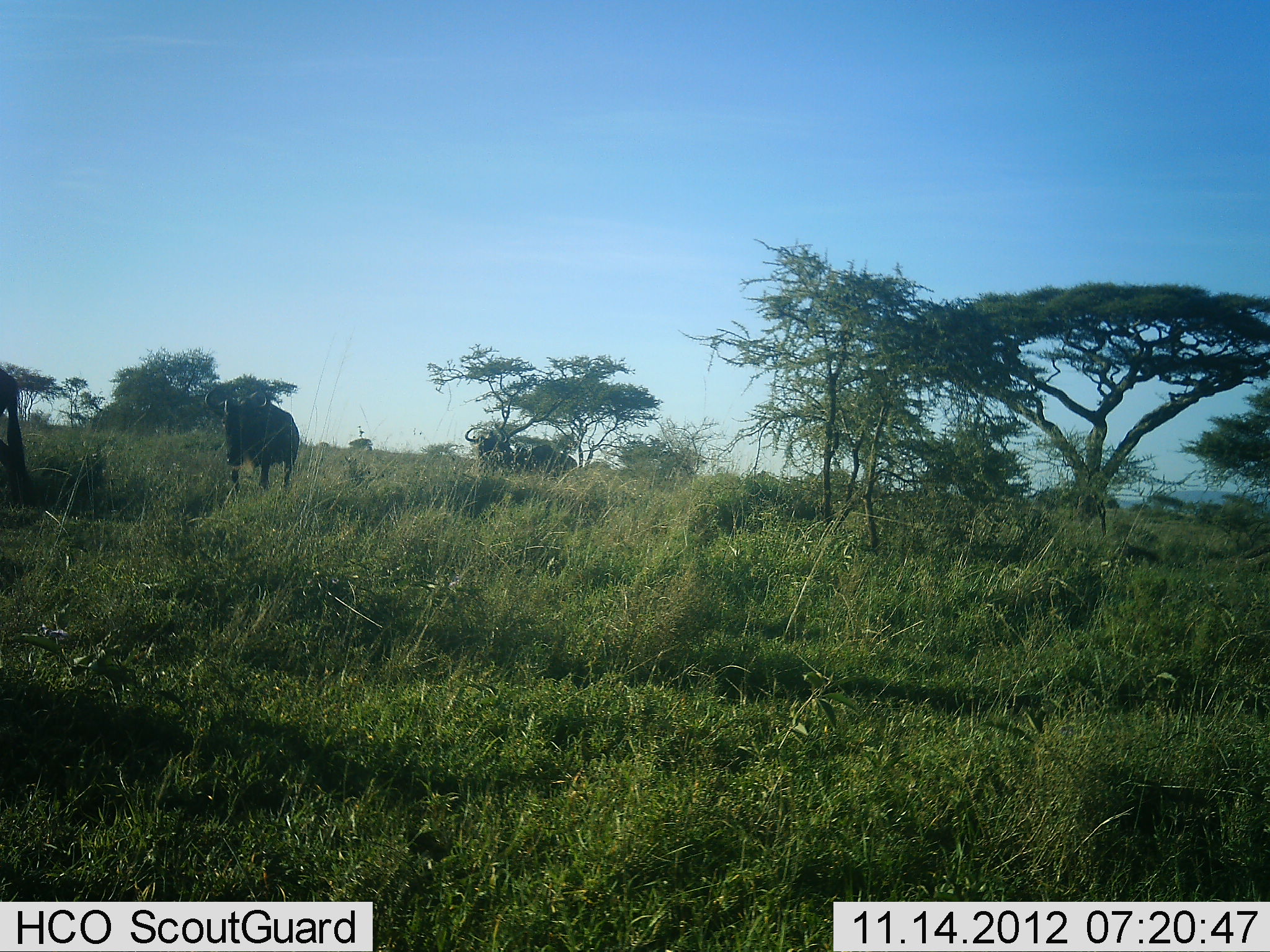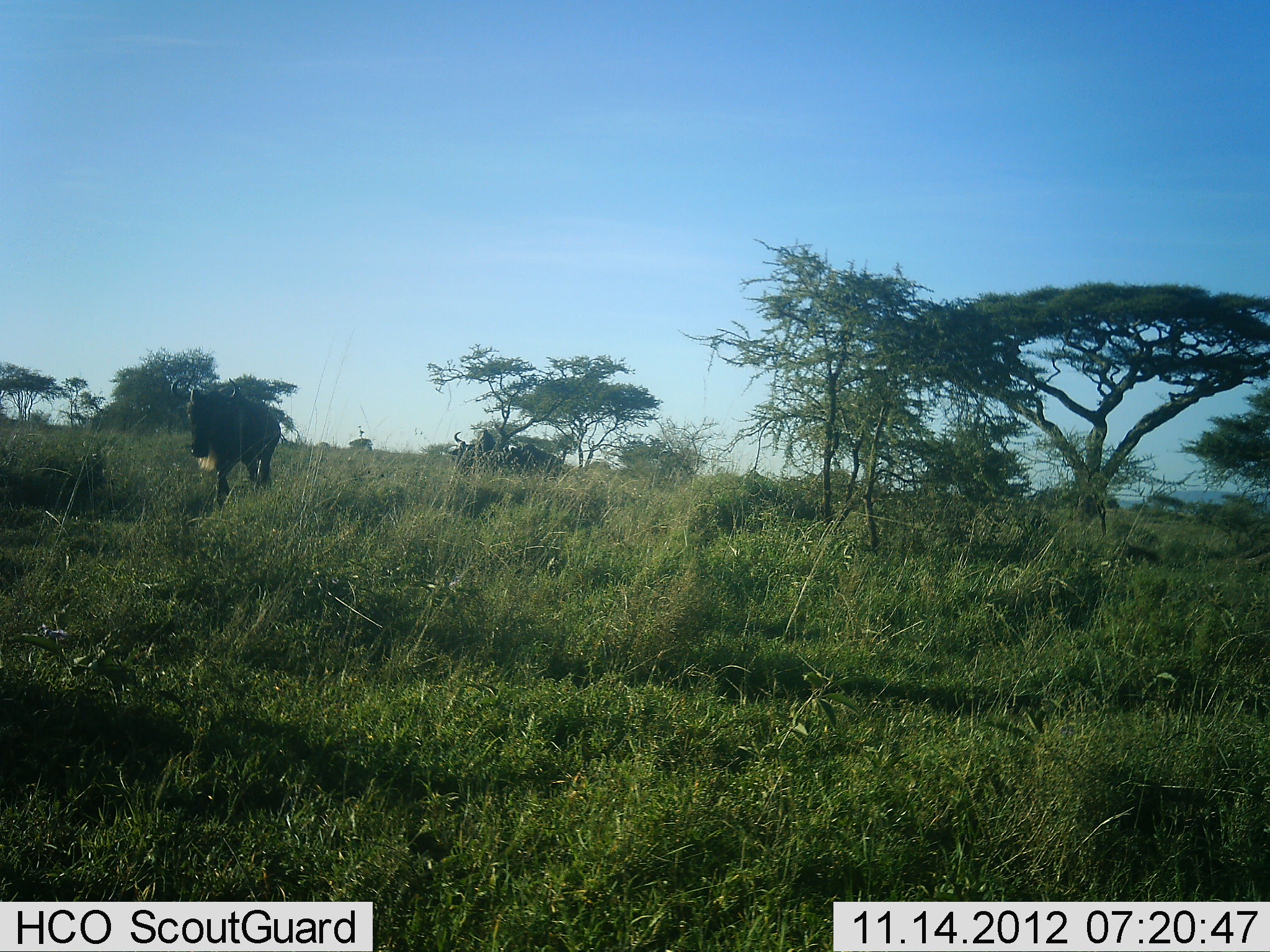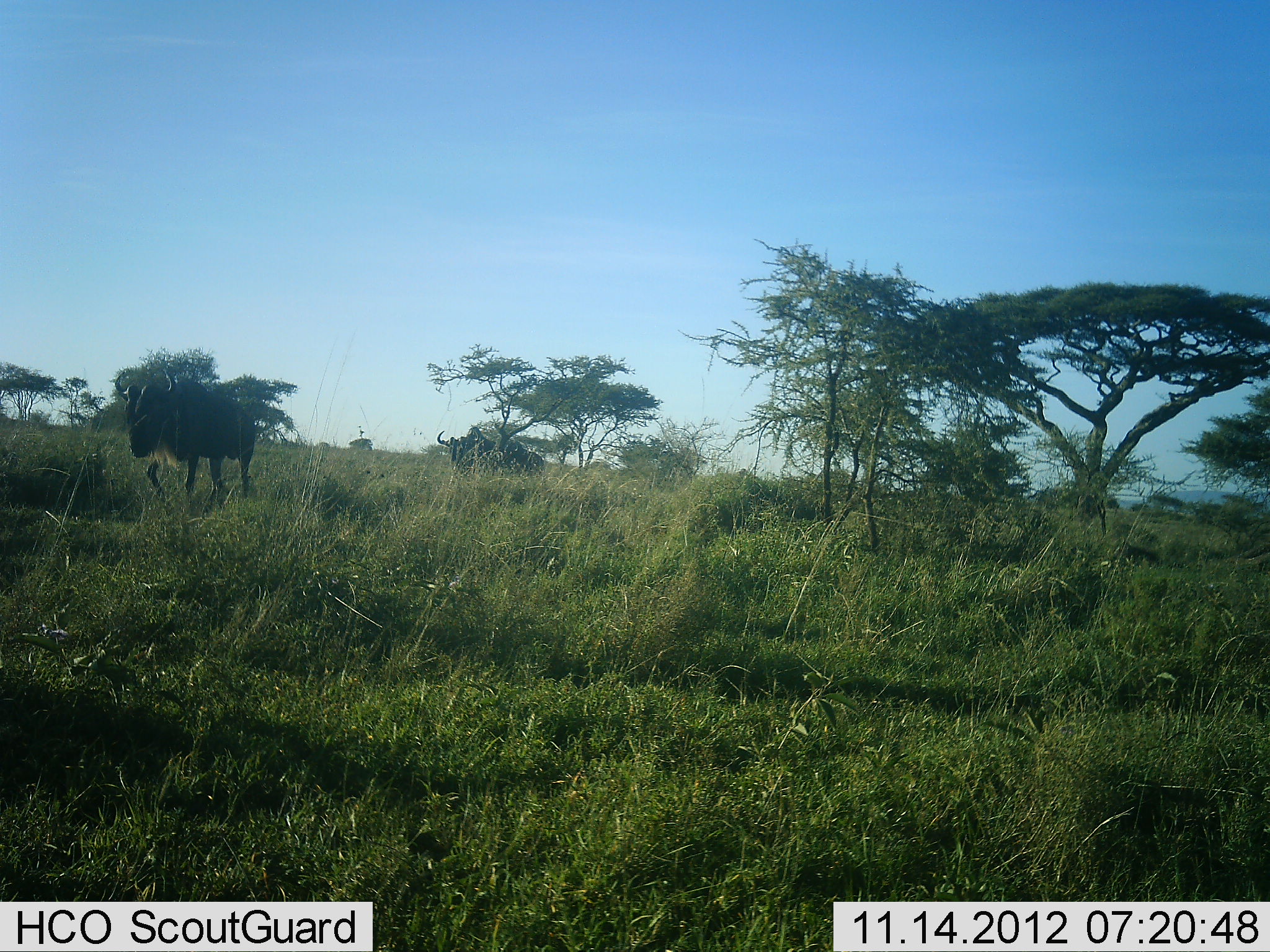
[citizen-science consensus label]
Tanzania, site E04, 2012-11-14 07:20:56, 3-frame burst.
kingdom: Animalia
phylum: Chordata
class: Mammalia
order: Artiodactyla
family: Bovidae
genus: Connochaetes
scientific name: Connochaetes taurinus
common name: blue wildebeest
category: wildebeest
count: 4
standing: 0%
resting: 0%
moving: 100%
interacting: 0%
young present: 0%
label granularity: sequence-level